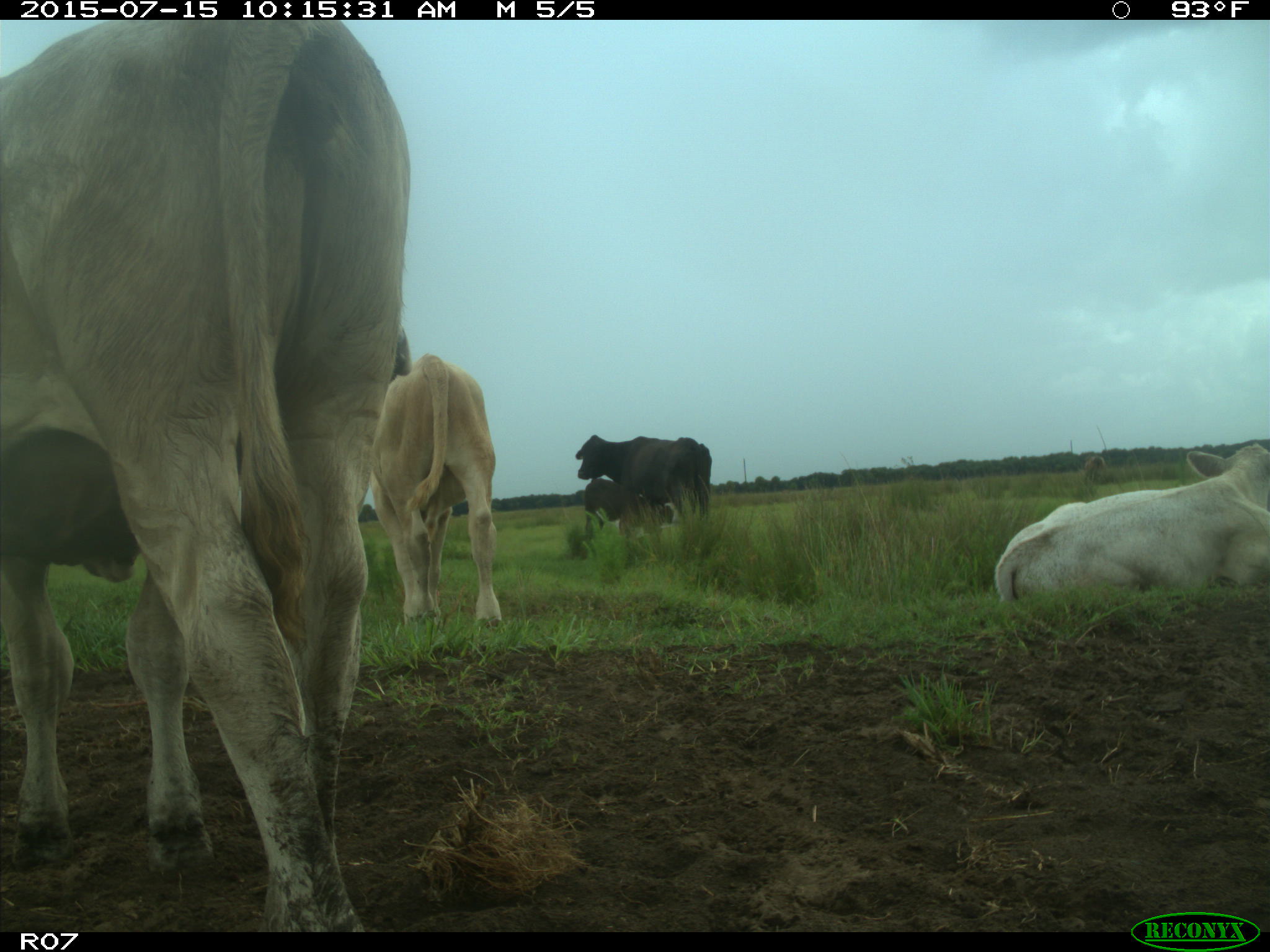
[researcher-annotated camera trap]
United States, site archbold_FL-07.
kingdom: Animalia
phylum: Chordata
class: Mammalia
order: Artiodactyla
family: Bovidae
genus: Bos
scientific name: Bos taurus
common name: domestic cow